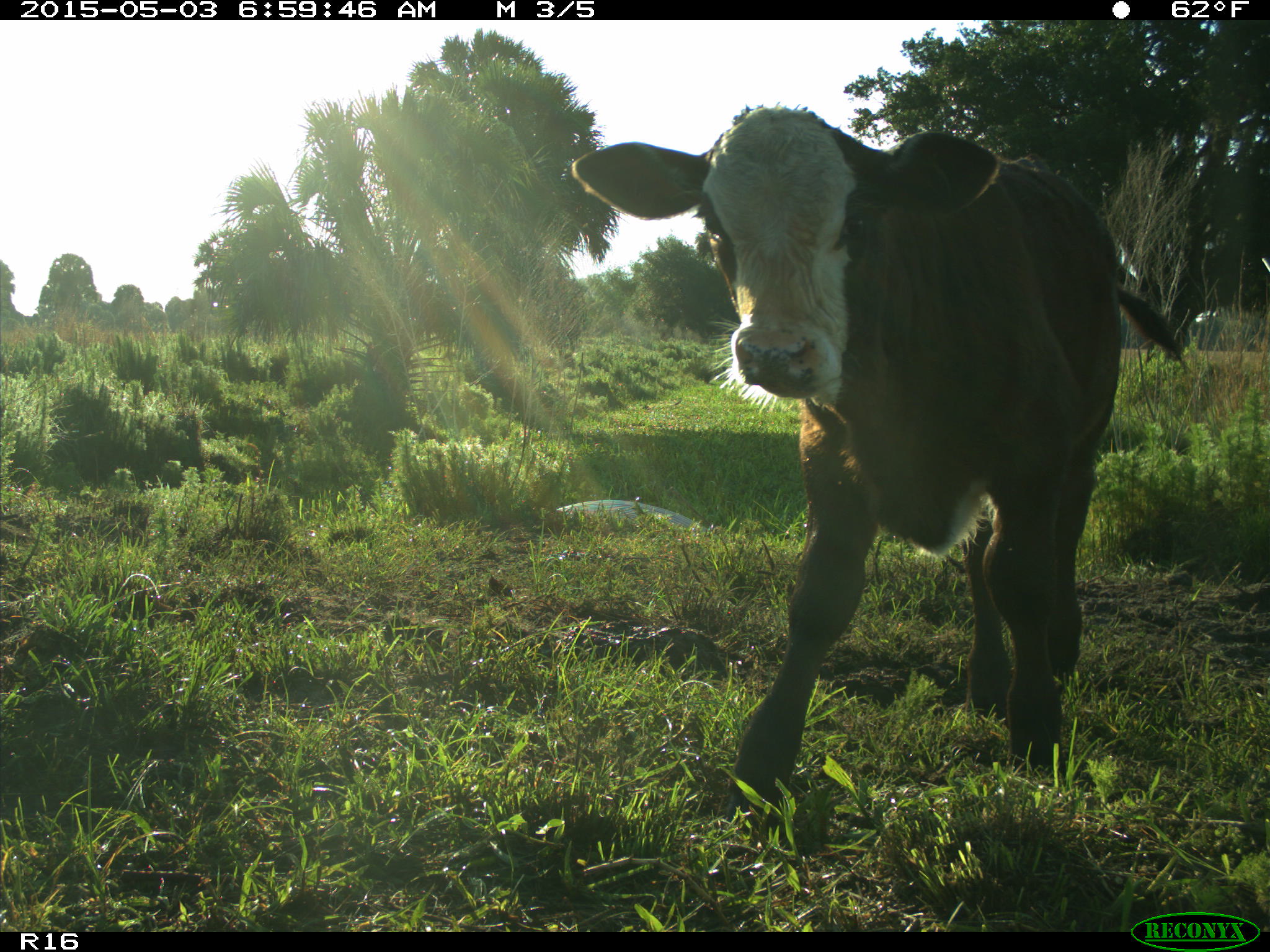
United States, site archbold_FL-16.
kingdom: Animalia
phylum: Chordata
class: Mammalia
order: Artiodactyla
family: Bovidae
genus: Bos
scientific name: Bos taurus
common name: domestic cow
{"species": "Bos taurus (domestic cow)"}